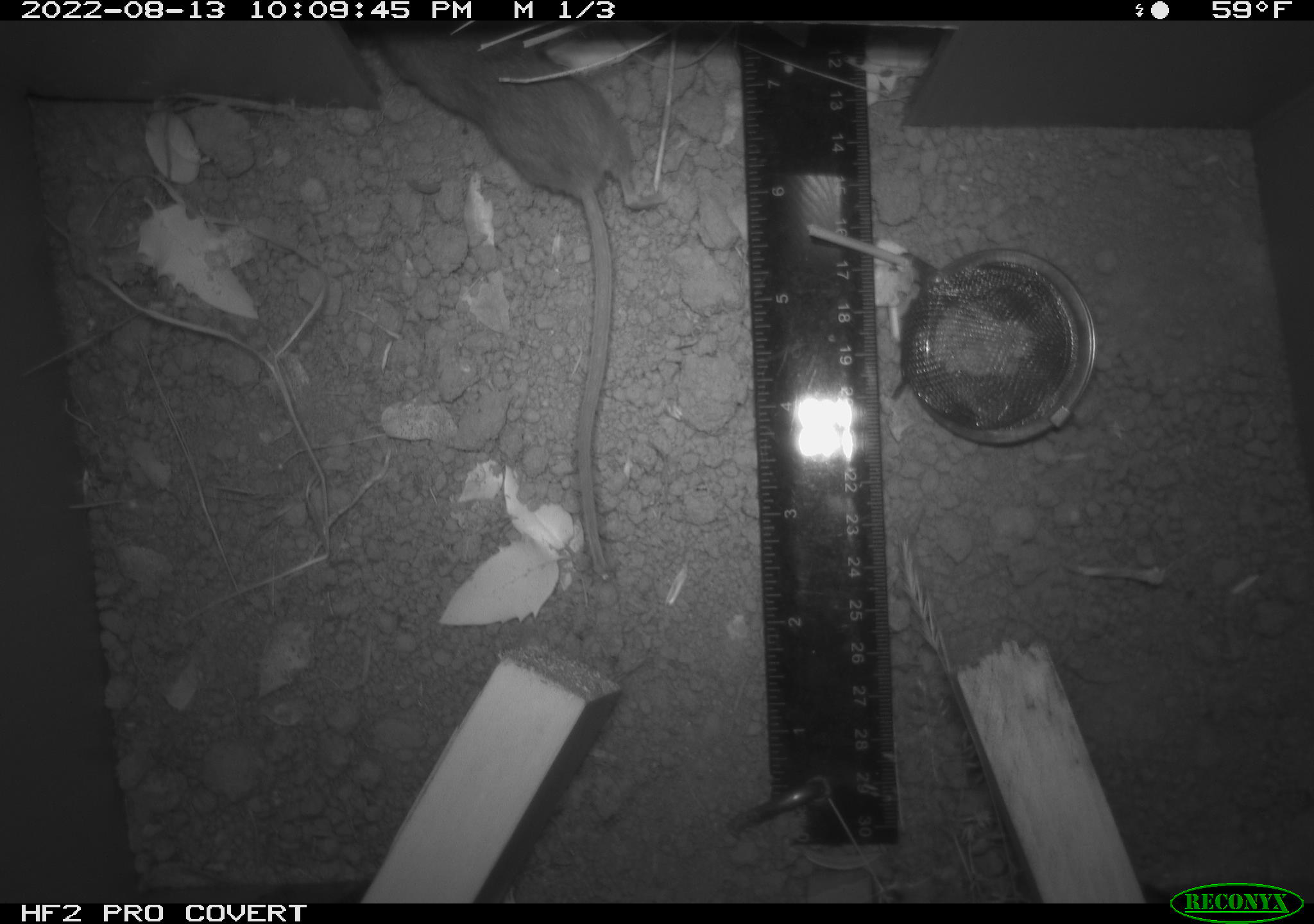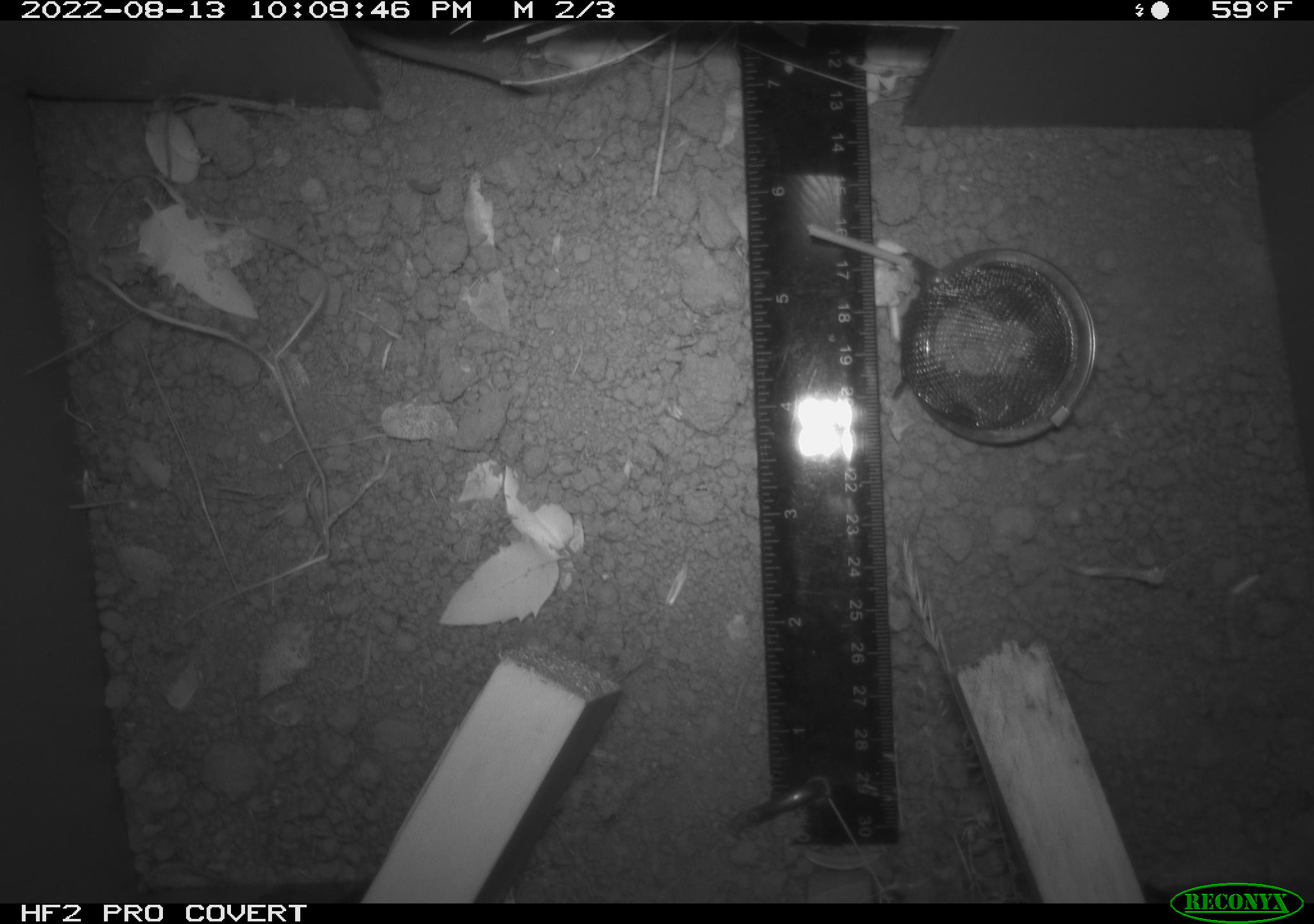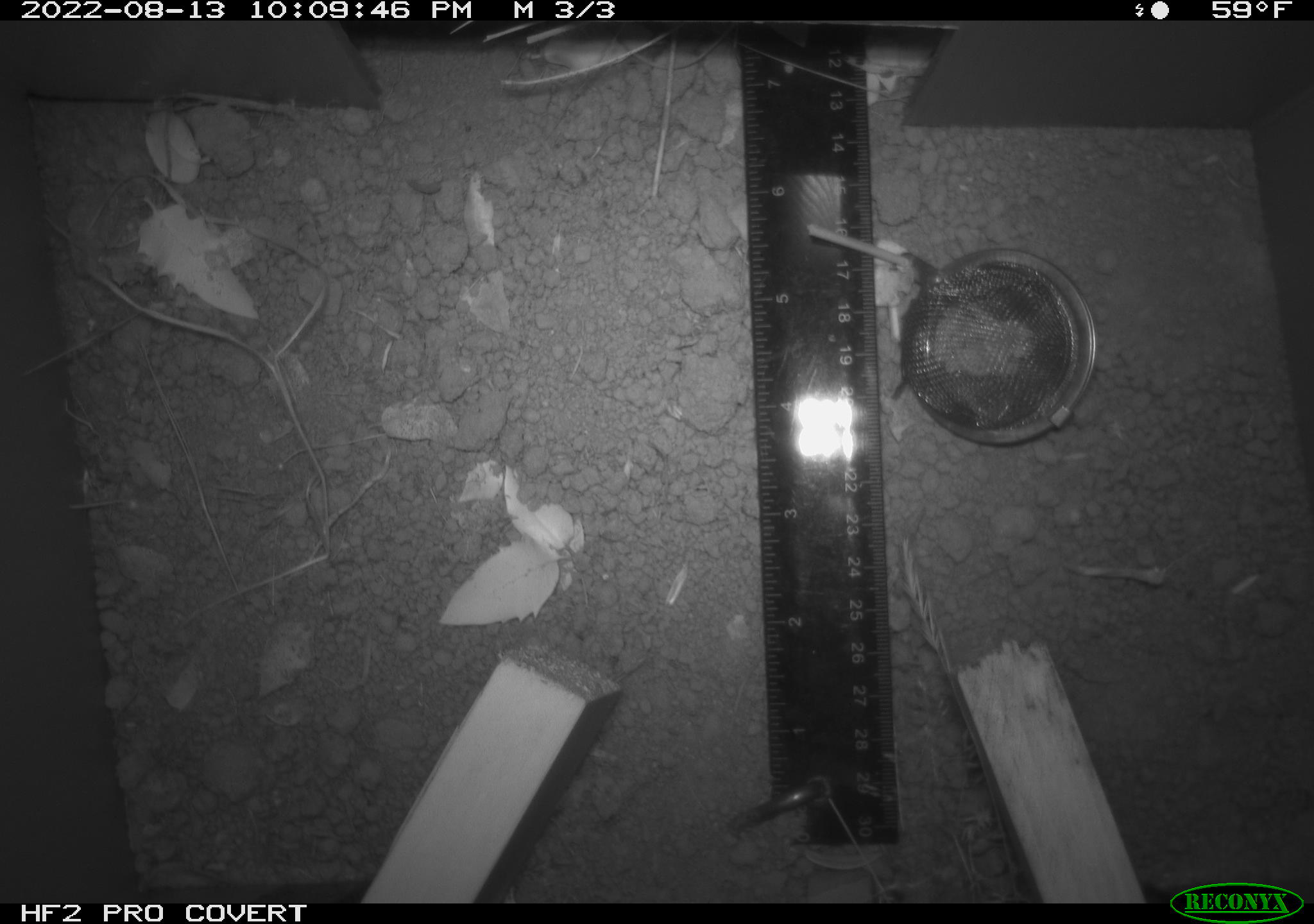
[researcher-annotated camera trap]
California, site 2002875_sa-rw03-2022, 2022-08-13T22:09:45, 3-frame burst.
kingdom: Animalia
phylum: Chordata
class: Mammalia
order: Rodentia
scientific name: Rodentia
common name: mouse species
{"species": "mouse species (Rodentia)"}